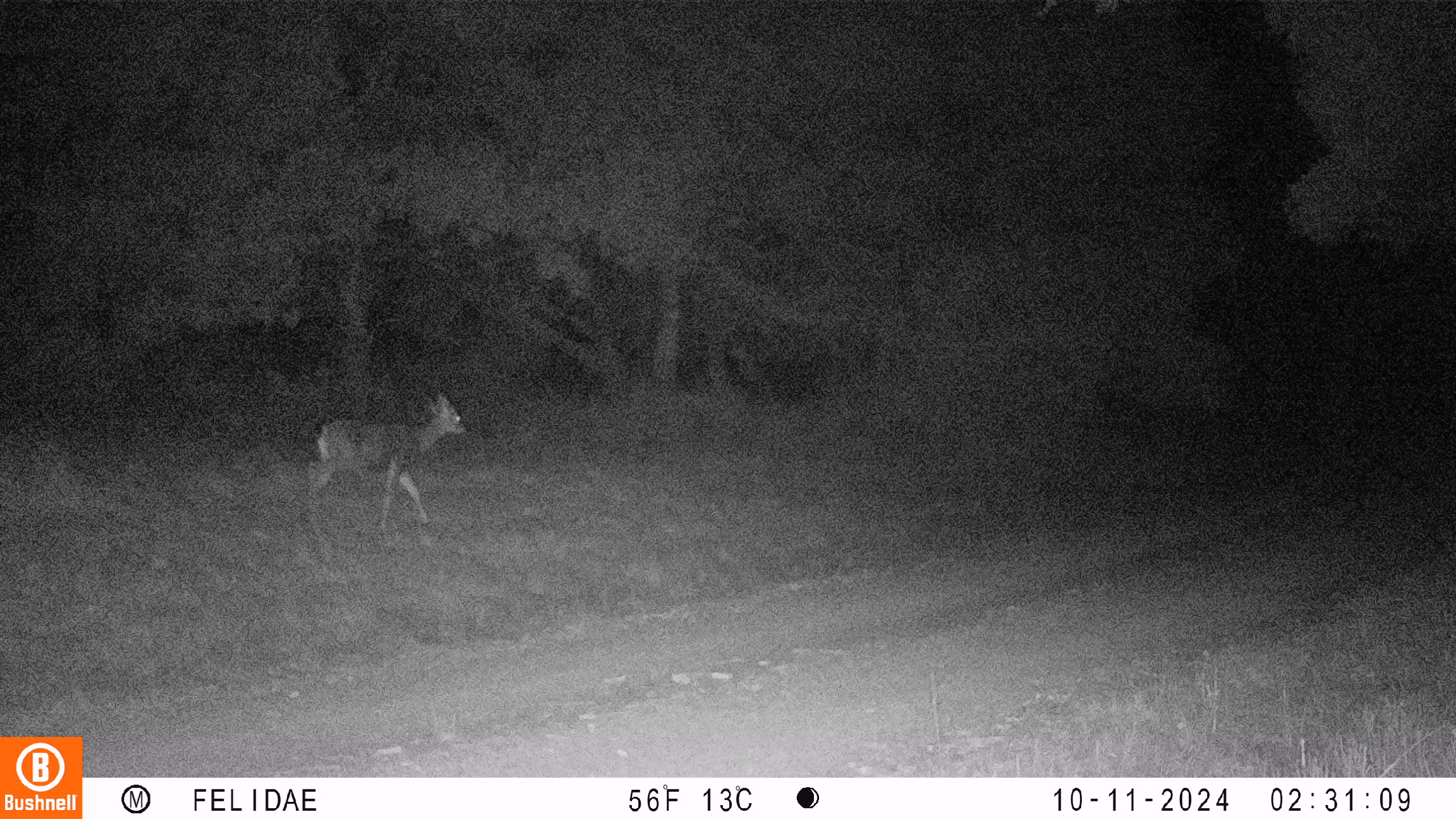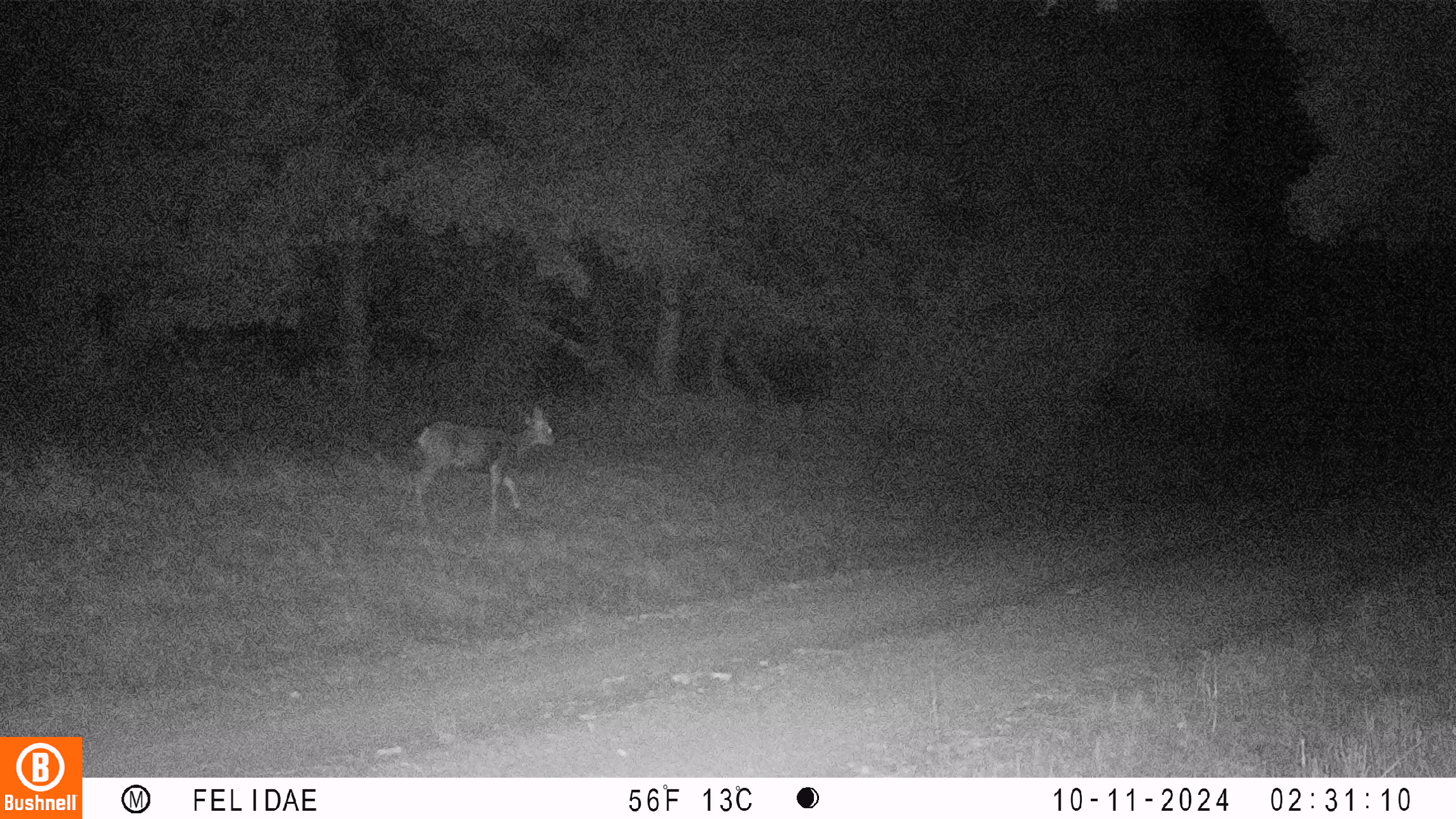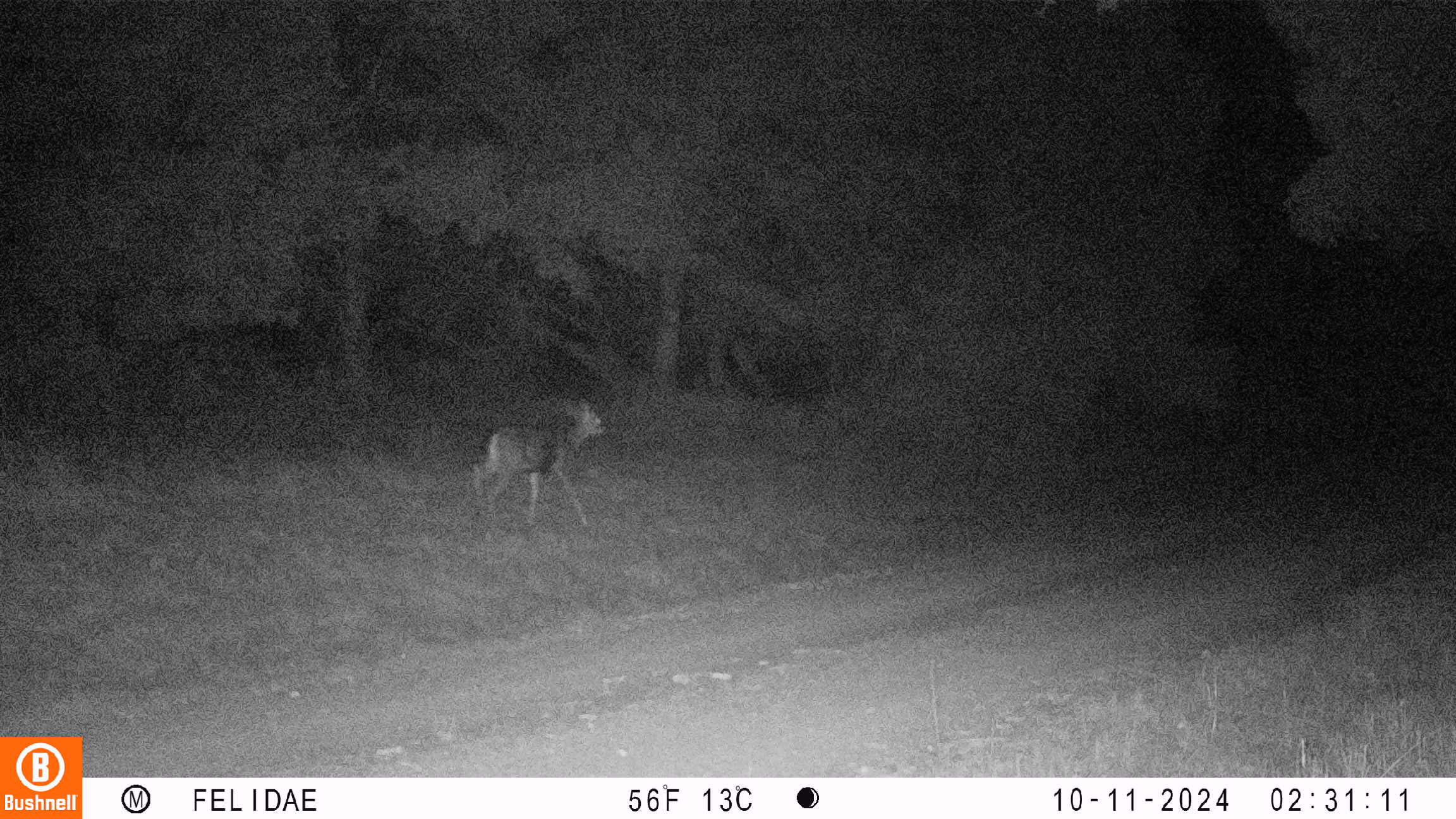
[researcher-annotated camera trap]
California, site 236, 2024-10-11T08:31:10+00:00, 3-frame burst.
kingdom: Animalia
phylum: Chordata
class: Mammalia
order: Artiodactyla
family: Cervidae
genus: Odocoileus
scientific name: Odocoileus hemionus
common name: mule deer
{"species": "mule deer (Odocoileus hemionus)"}